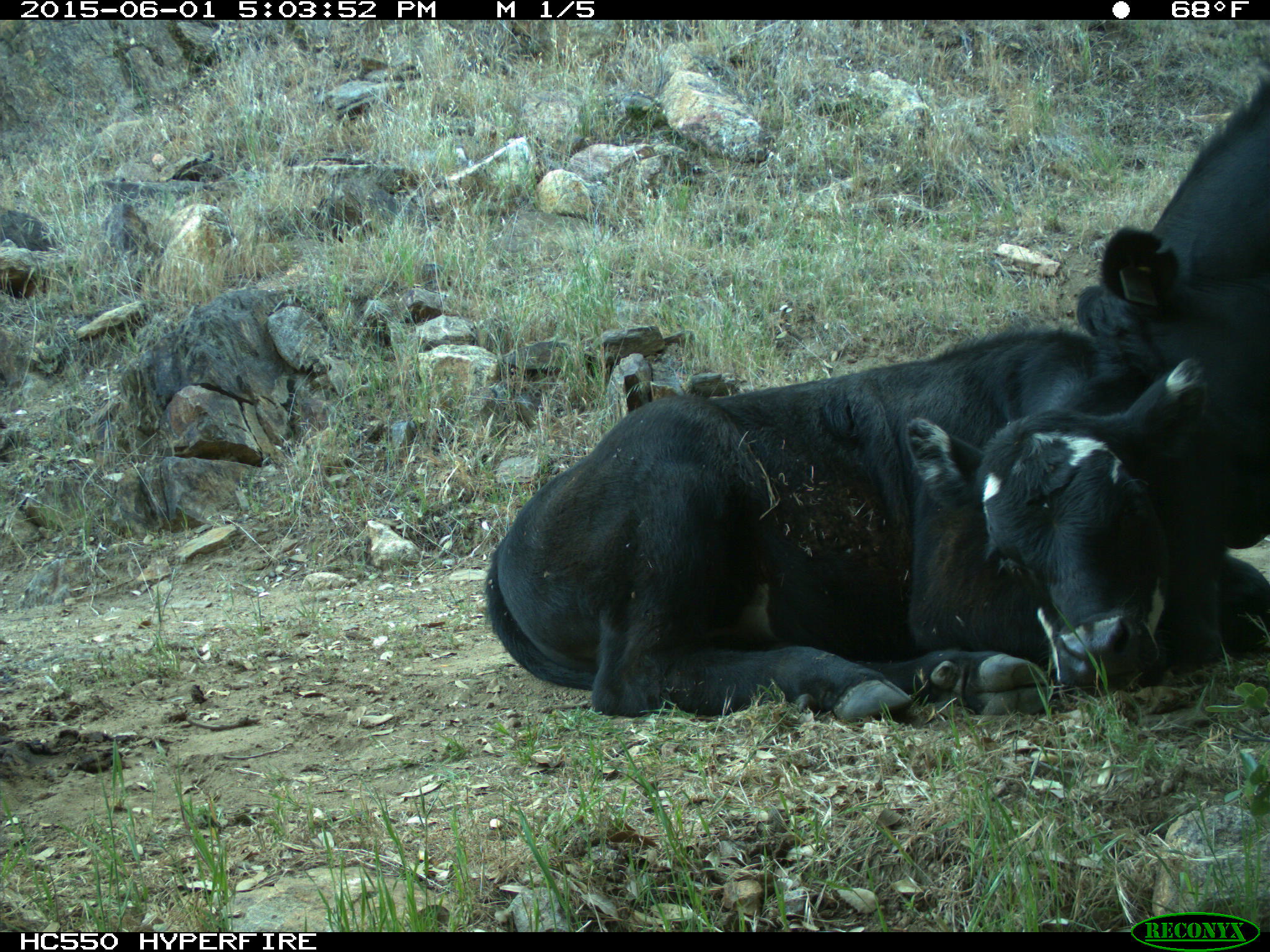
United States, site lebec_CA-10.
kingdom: Animalia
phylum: Chordata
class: Mammalia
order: Artiodactyla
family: Bovidae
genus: Bos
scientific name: Bos taurus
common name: domestic cow